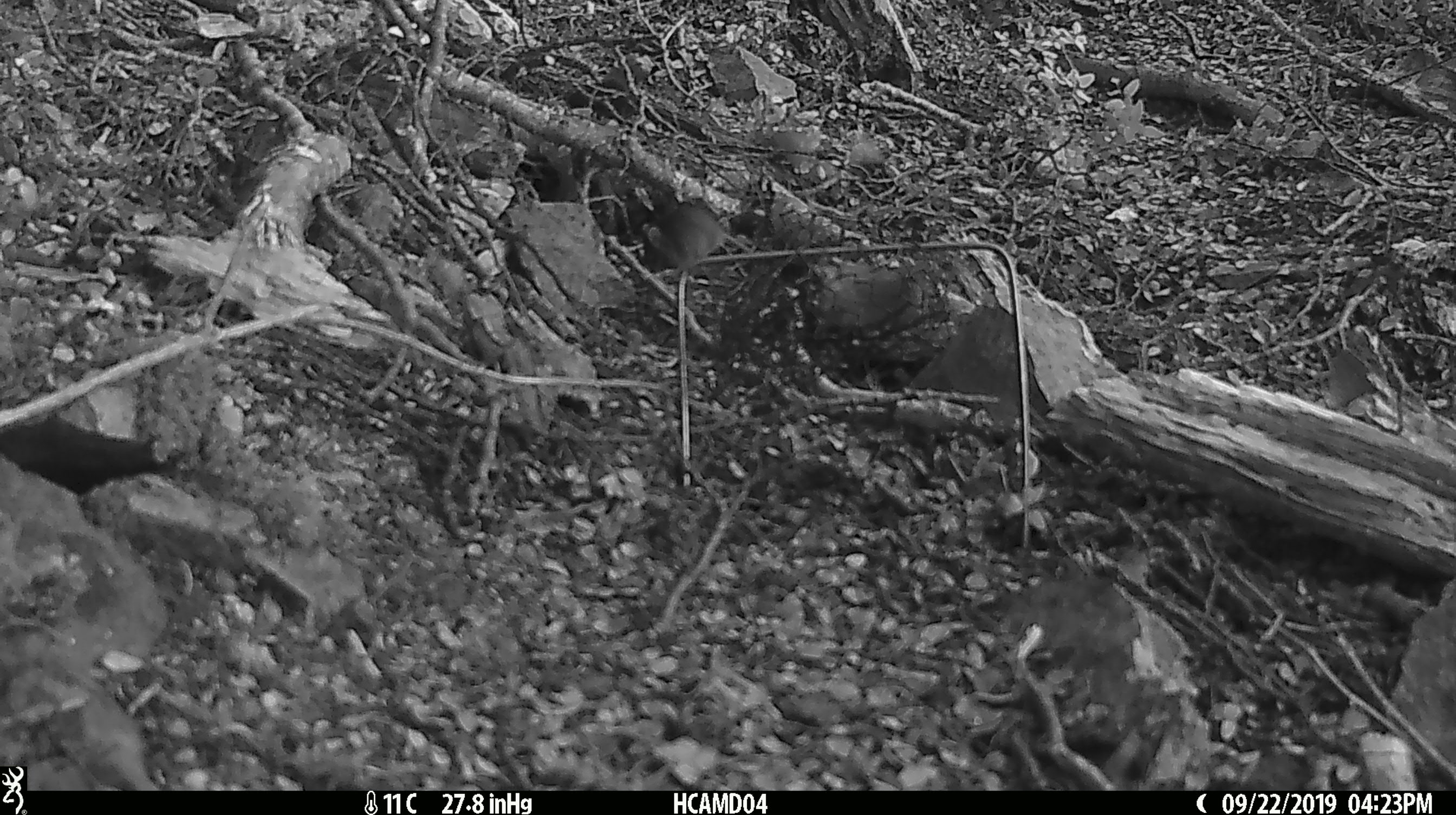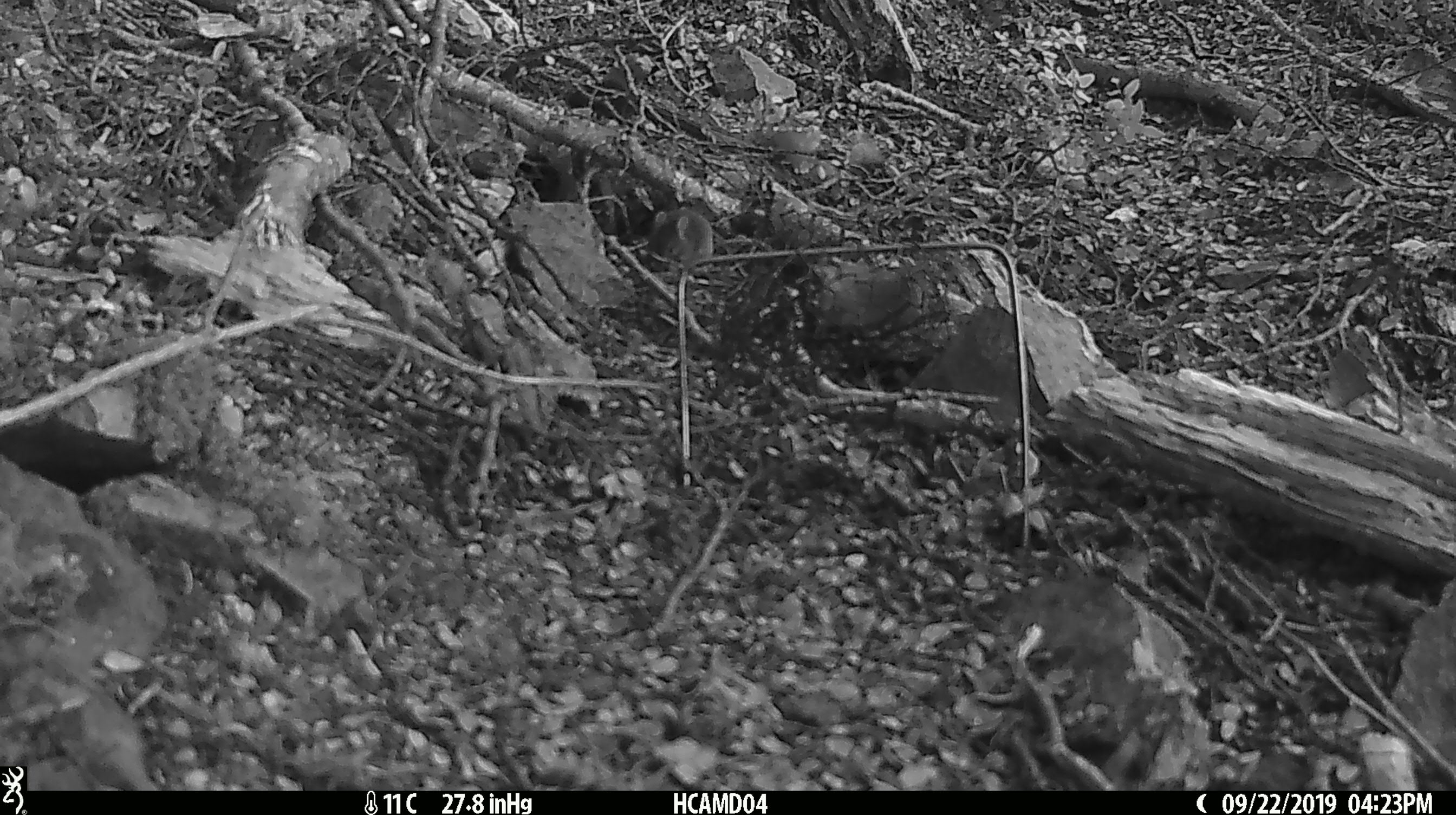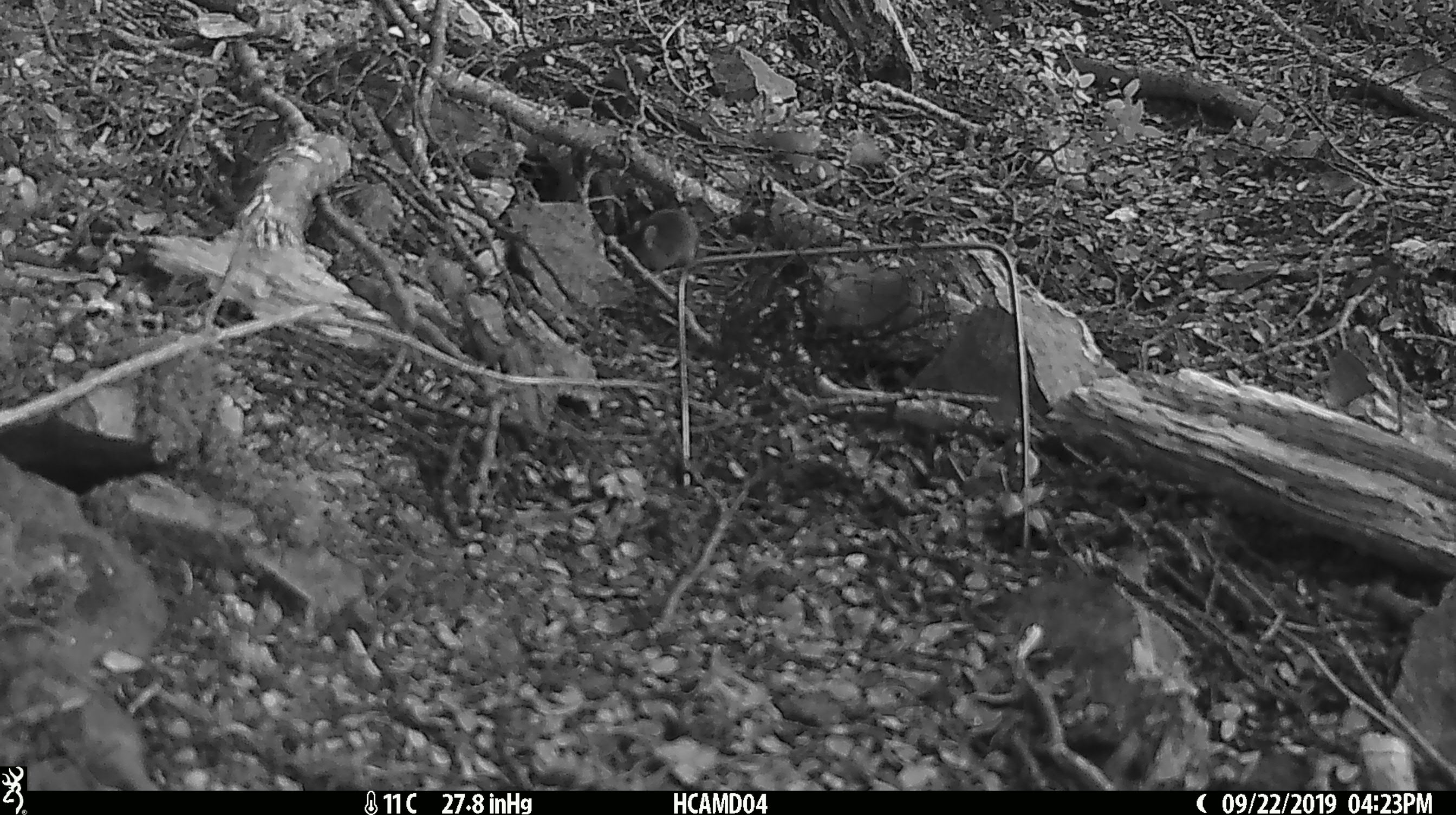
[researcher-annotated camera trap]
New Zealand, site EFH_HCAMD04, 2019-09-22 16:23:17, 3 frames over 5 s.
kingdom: Animalia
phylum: Chordata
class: Mammalia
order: Rodentia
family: Muridae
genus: Mus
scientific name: Mus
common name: mouse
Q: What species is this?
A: Mouse (Mus).